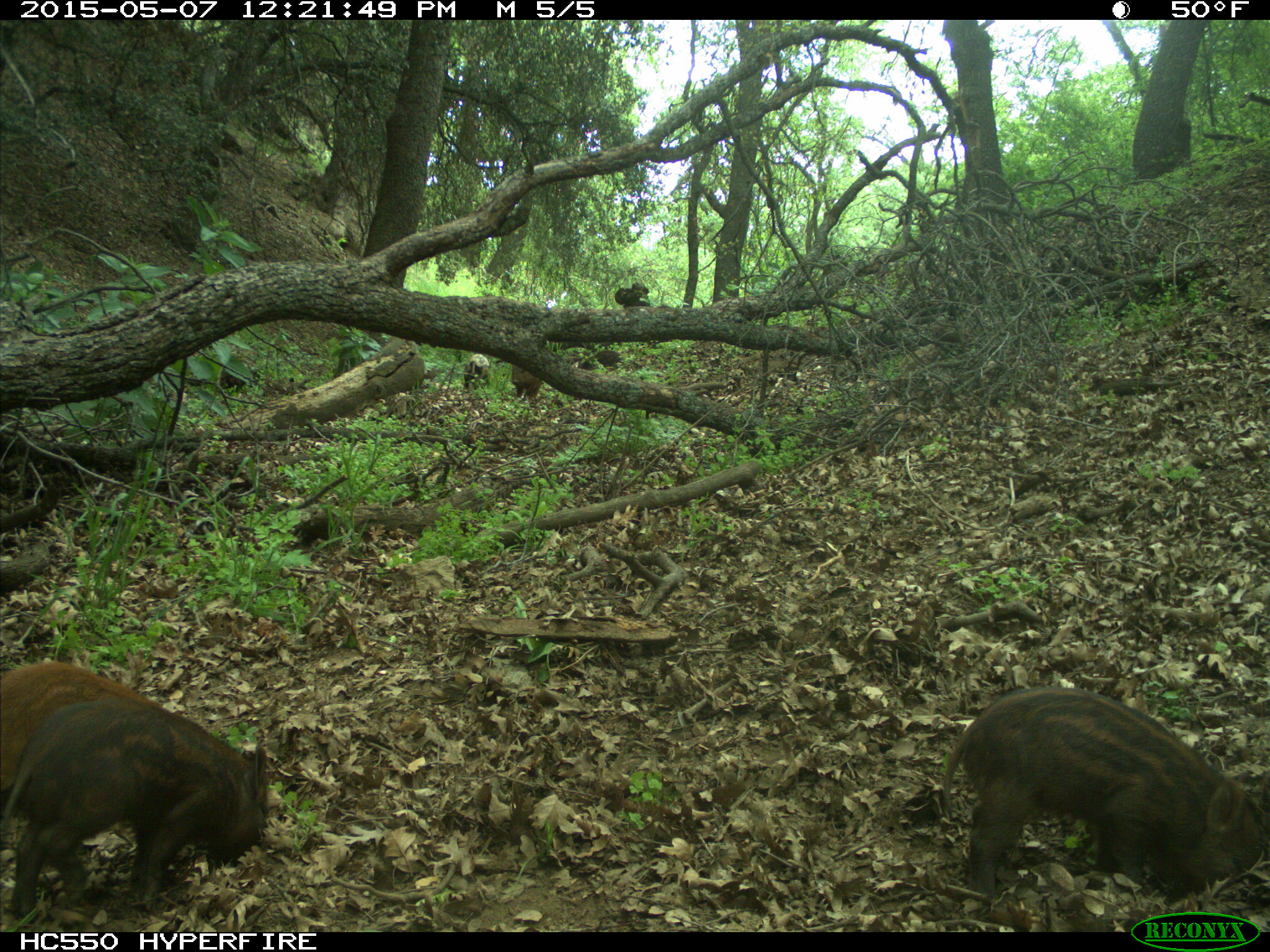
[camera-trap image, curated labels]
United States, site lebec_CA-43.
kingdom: Animalia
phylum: Chordata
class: Mammalia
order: Artiodactyla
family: Suidae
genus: Sus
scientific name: Sus scrofa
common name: wild boar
Sus scrofa (wild boar).